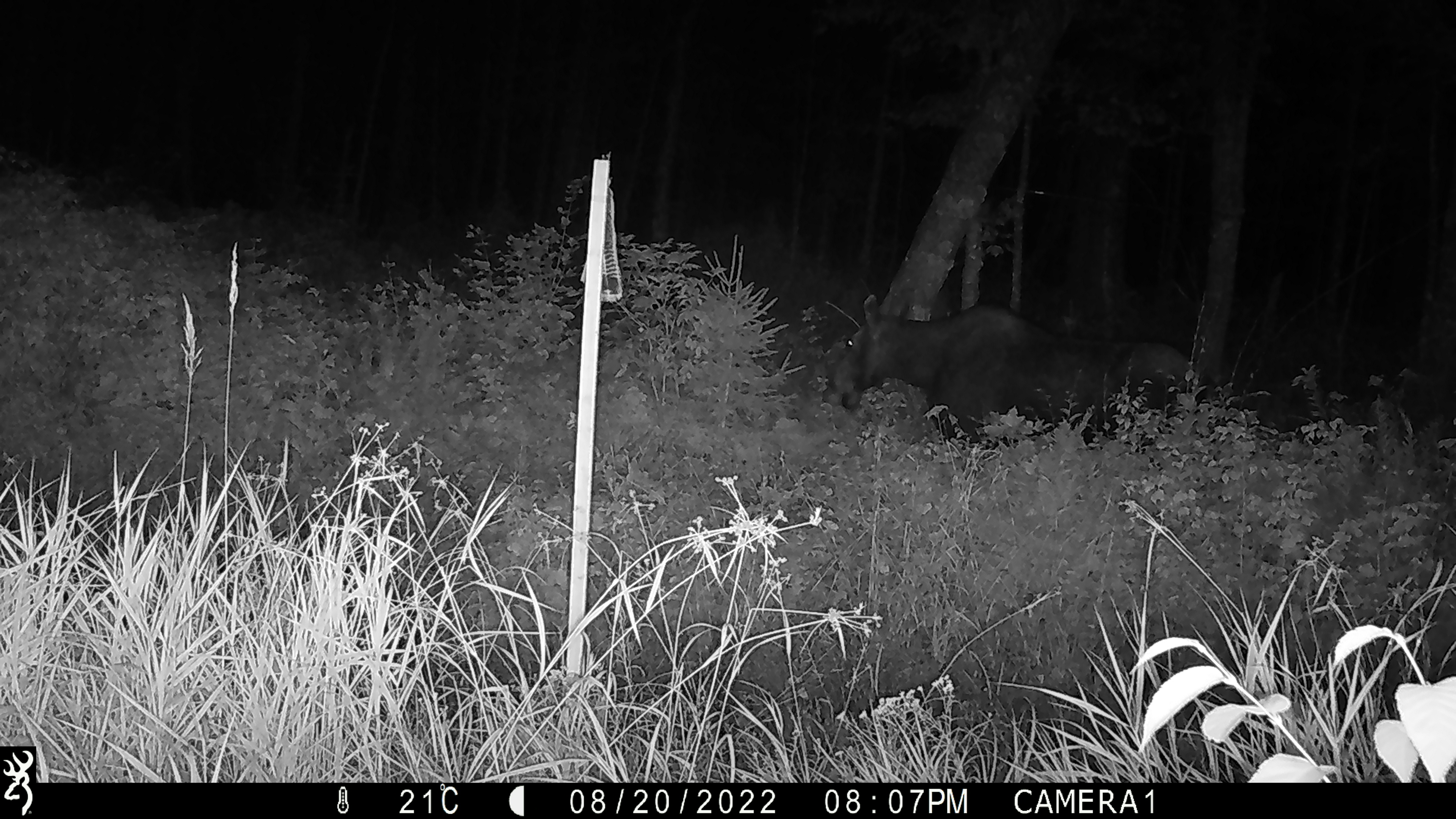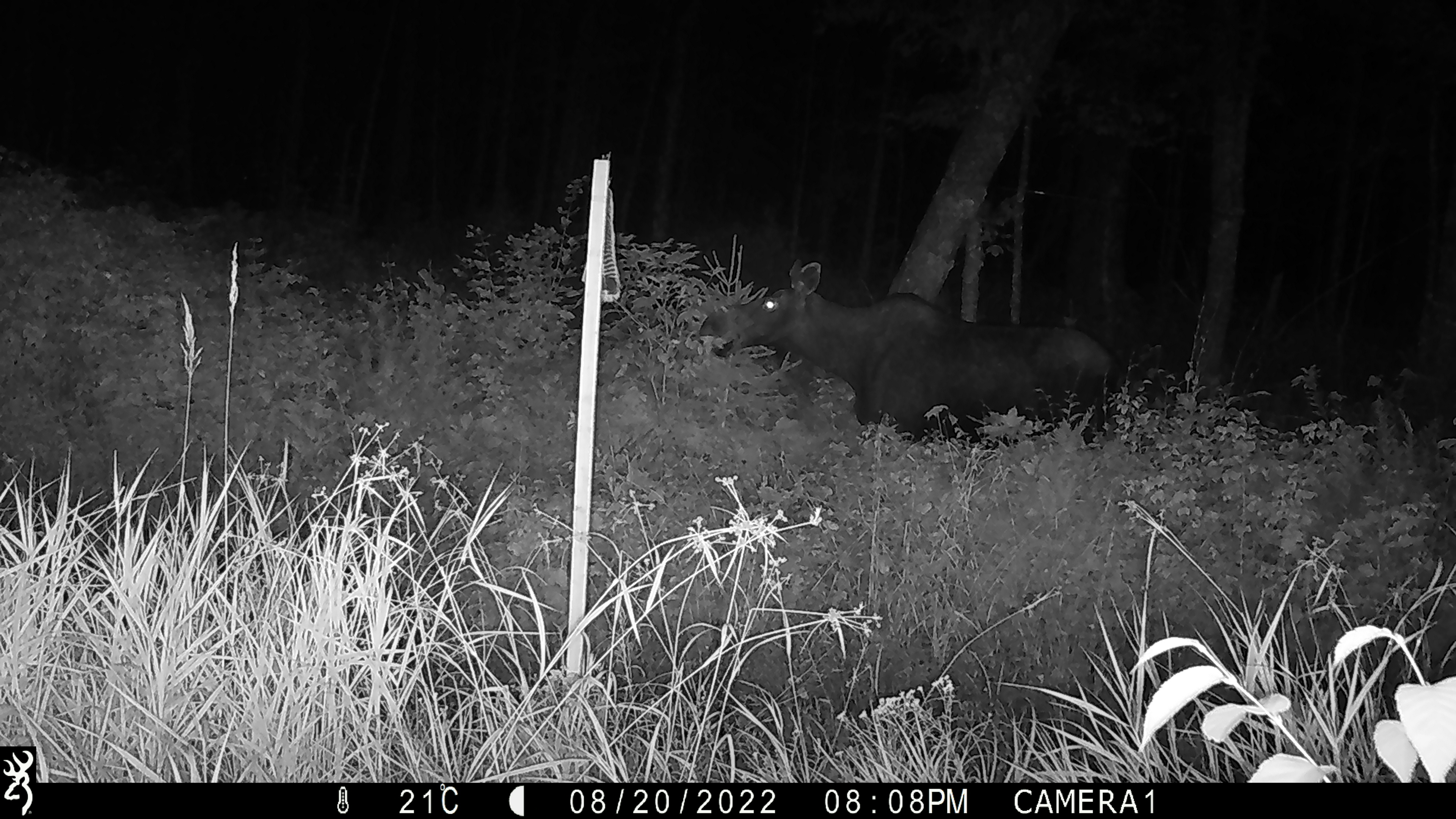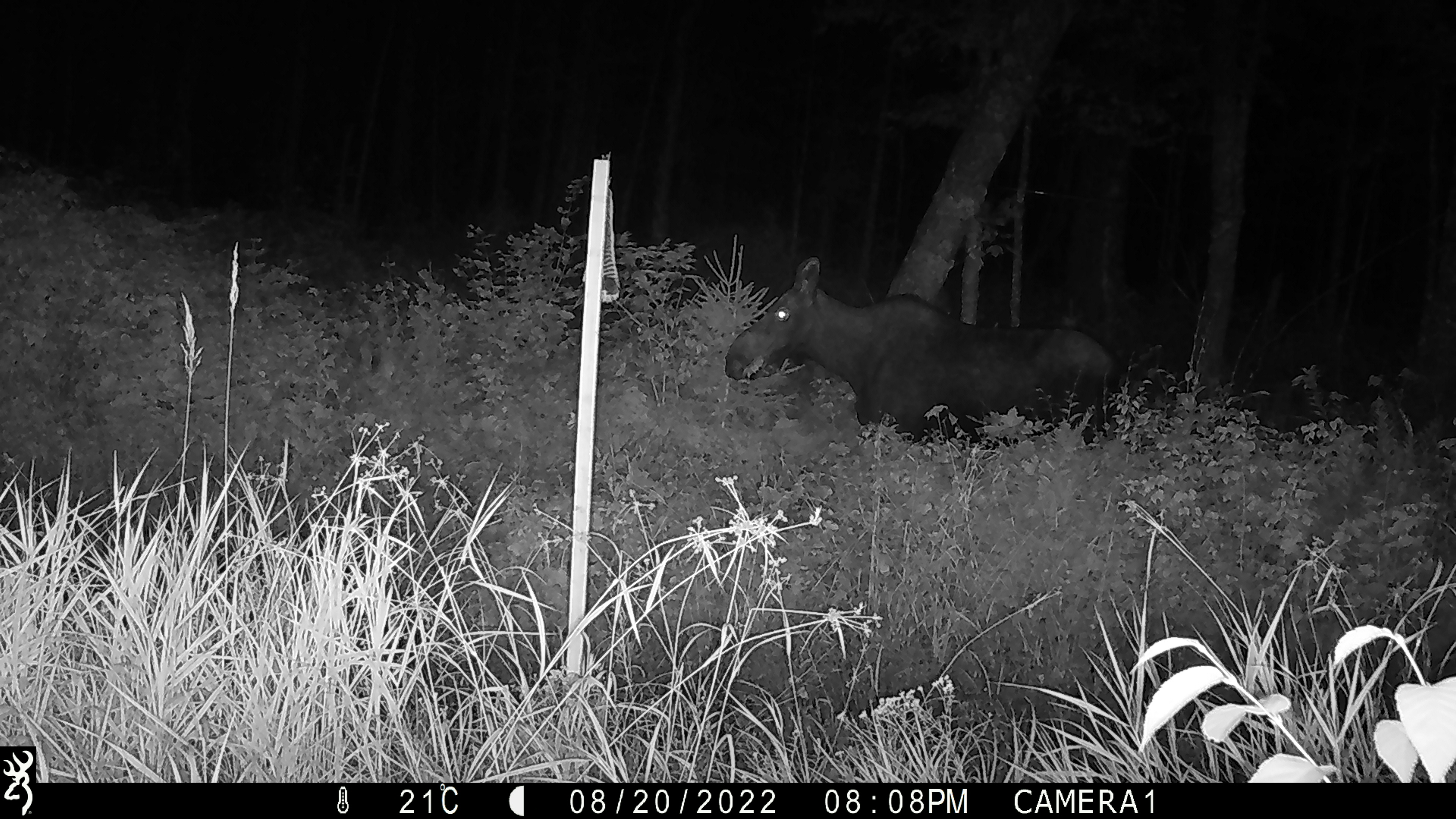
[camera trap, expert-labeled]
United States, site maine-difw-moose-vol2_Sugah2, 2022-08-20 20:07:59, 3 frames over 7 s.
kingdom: Animalia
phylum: Chordata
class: Mammalia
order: Artiodactyla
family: Cervidae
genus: Alces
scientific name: Alces alces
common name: moose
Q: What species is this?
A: Moose (Alces alces).